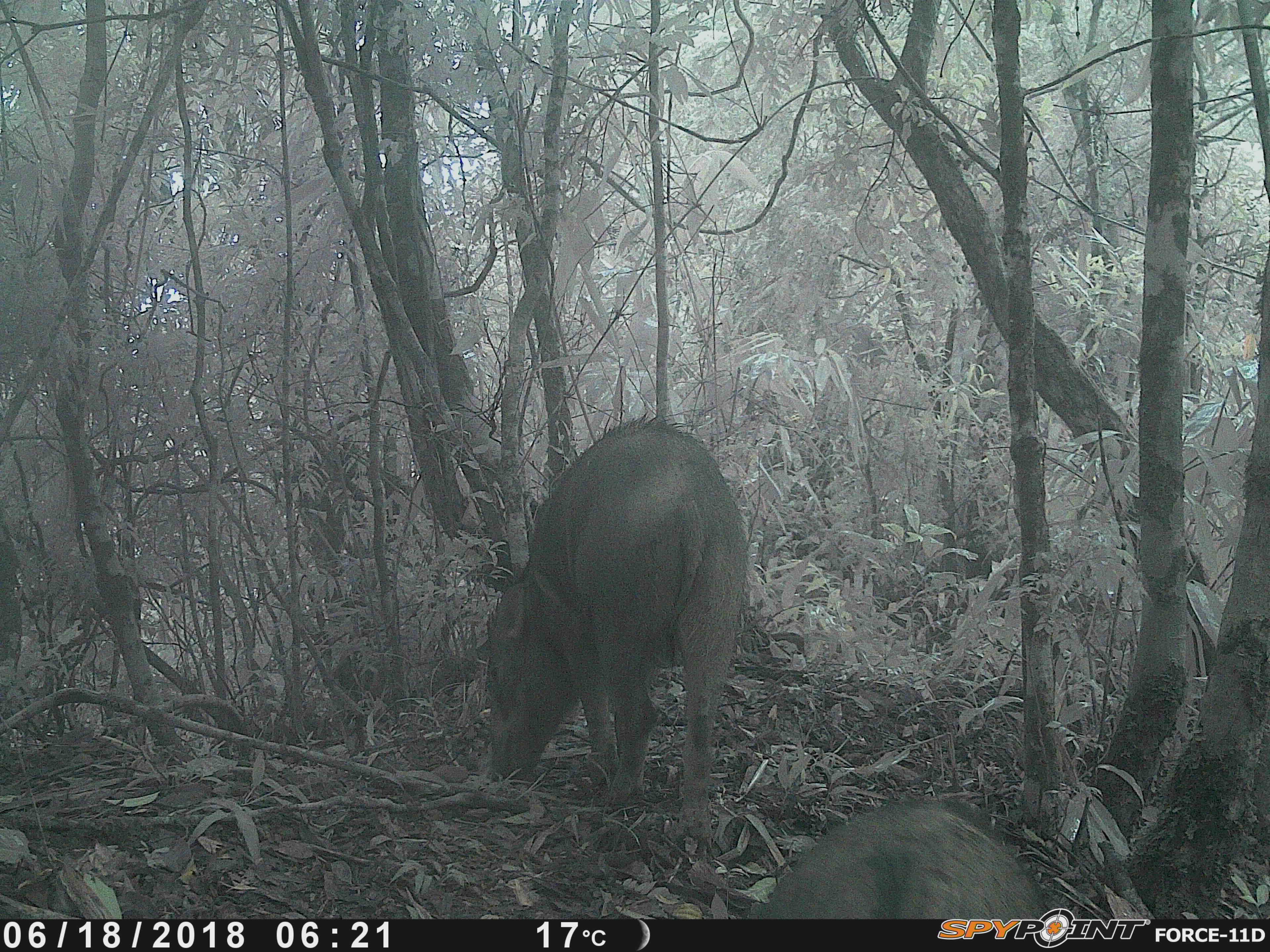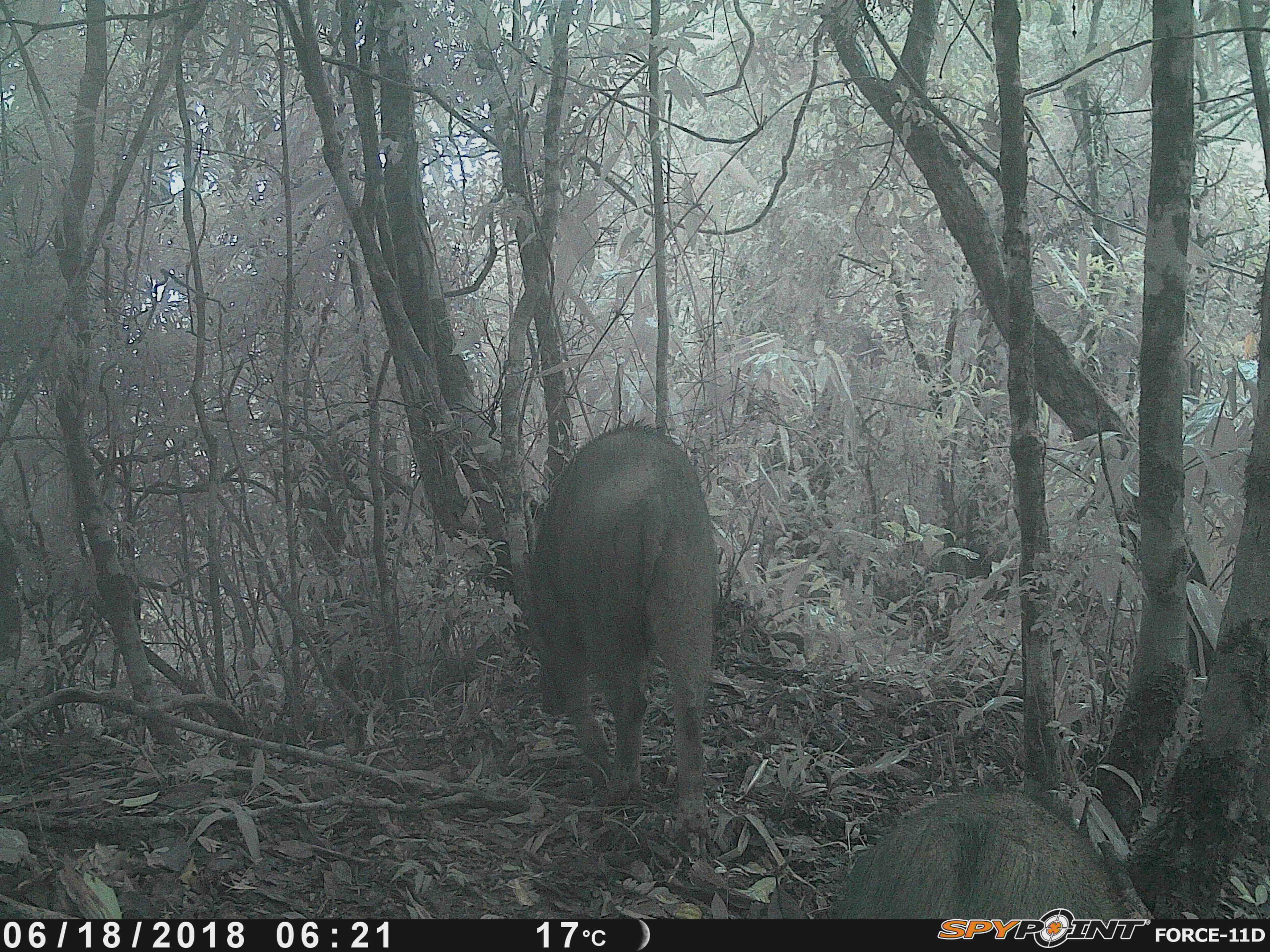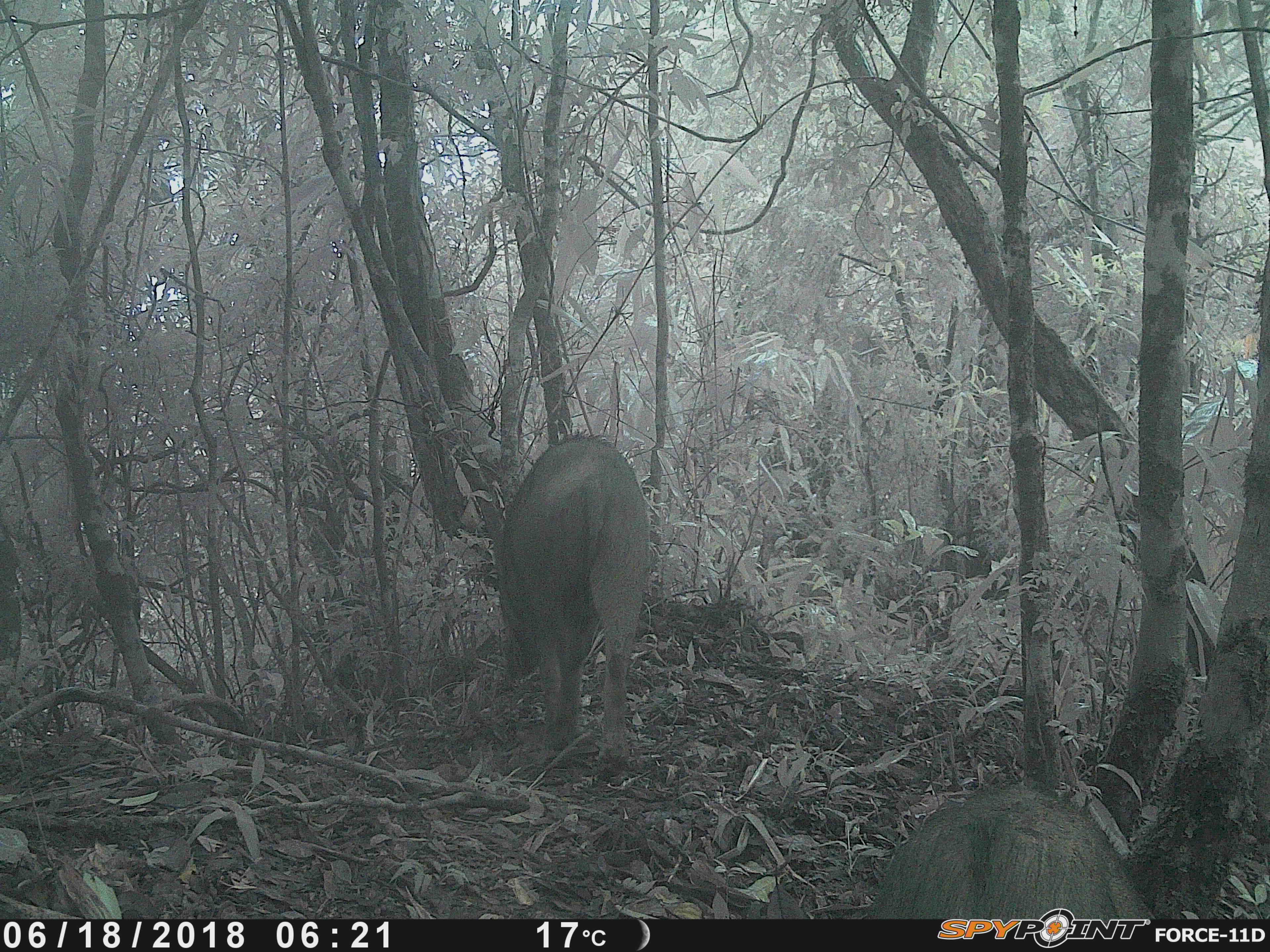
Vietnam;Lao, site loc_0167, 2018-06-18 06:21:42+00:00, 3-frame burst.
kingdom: Animalia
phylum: Chordata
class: Mammalia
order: Artiodactyla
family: Suidae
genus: Sus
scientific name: Sus scrofa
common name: eurasian wild pig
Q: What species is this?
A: Eurasian wild pig (Sus scrofa).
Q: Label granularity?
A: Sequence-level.